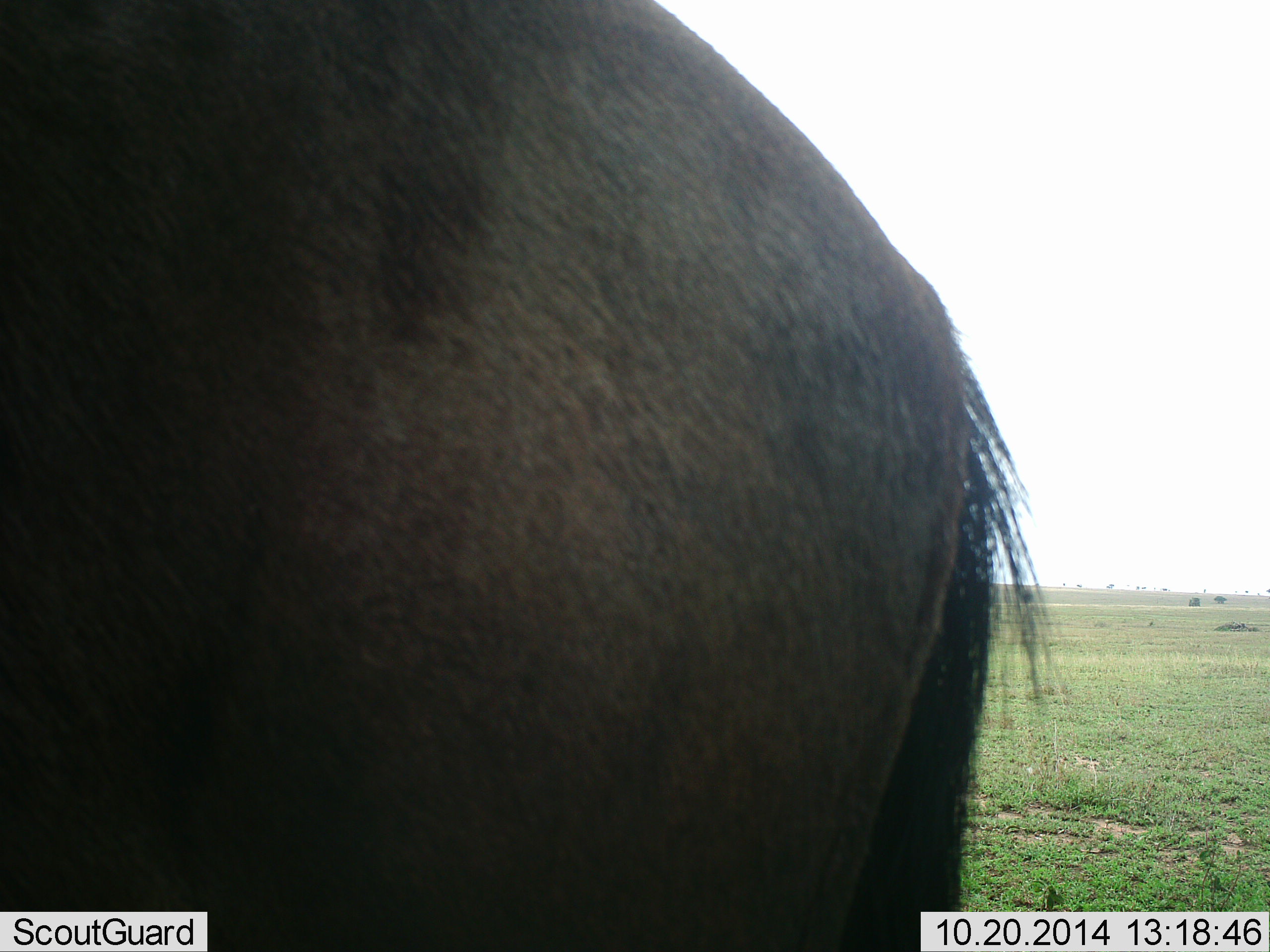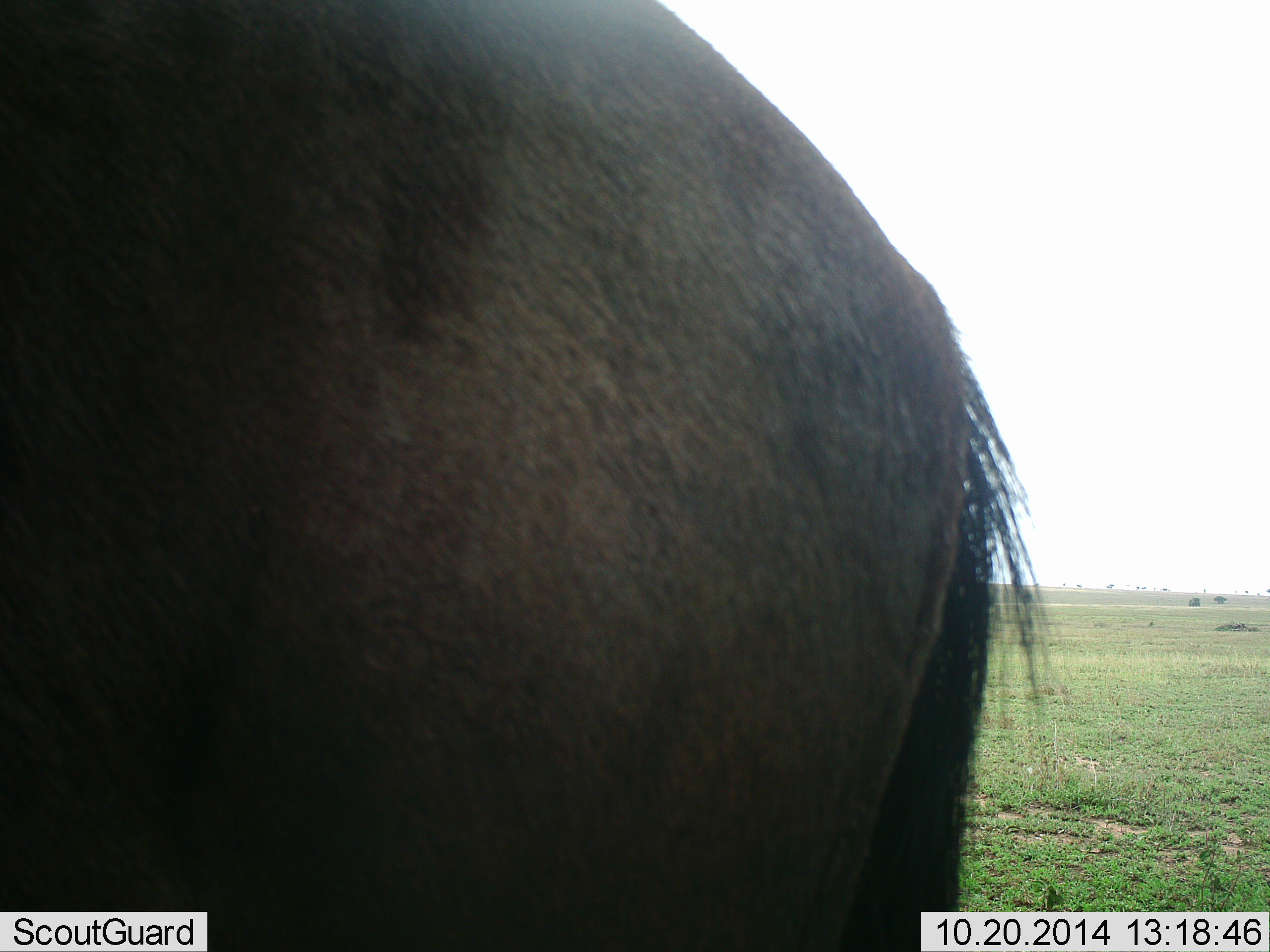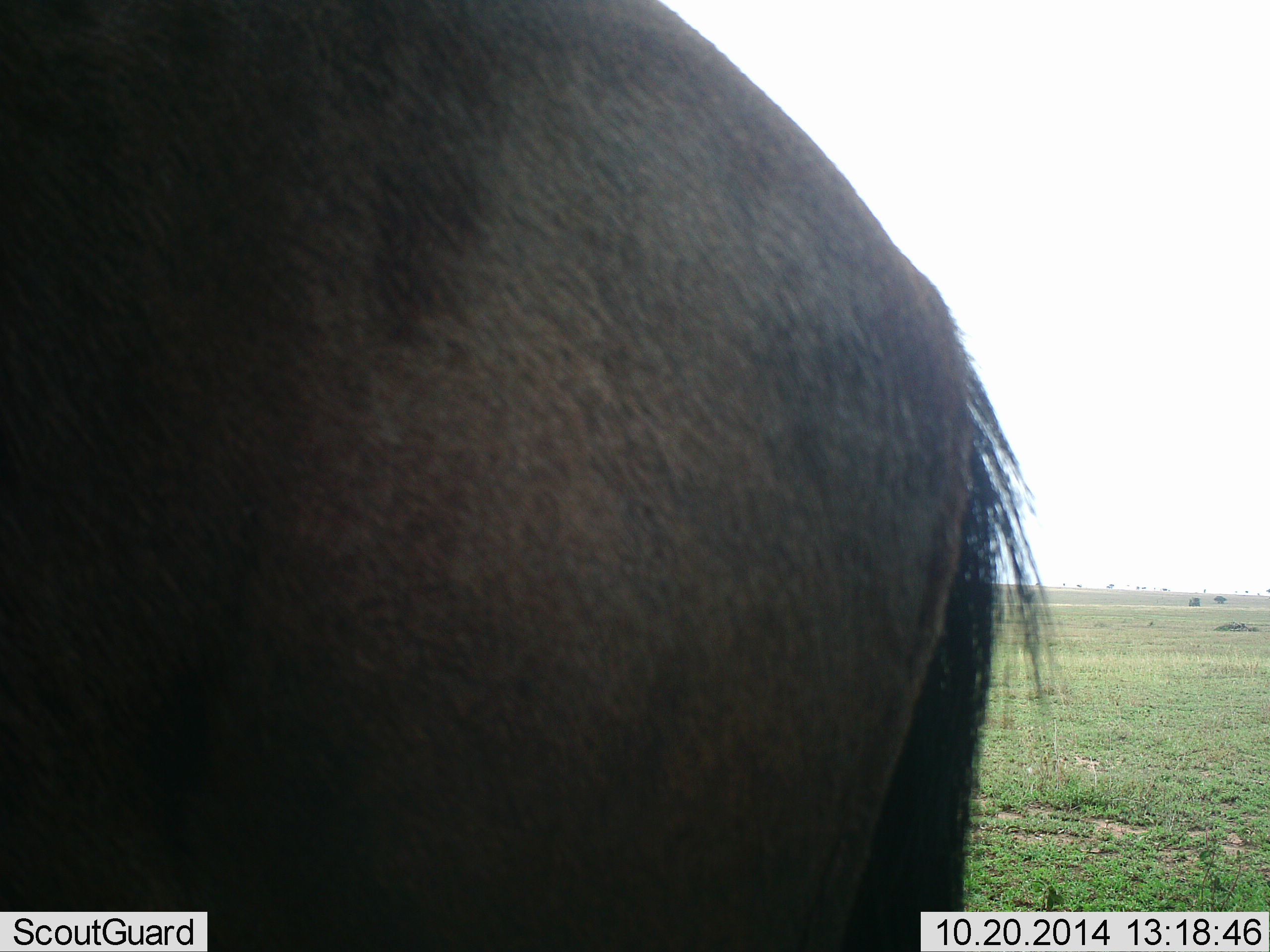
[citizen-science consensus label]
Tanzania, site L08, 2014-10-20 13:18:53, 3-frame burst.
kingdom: Animalia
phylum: Chordata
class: Mammalia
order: Artiodactyla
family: Bovidae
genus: Connochaetes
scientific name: Connochaetes taurinus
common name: blue wildebeest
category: wildebeest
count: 1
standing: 100%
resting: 0%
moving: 0%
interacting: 0%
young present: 0%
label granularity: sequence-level